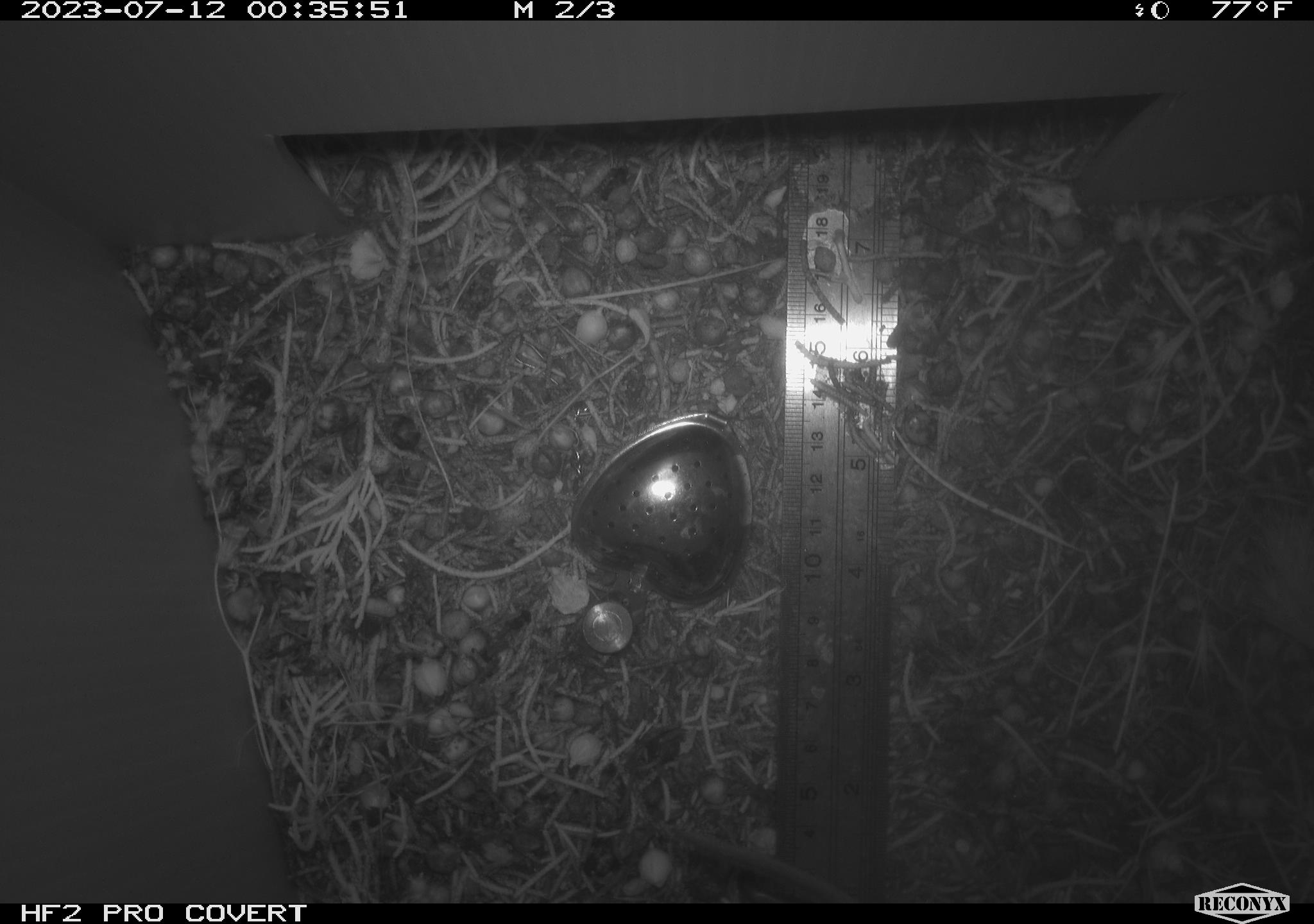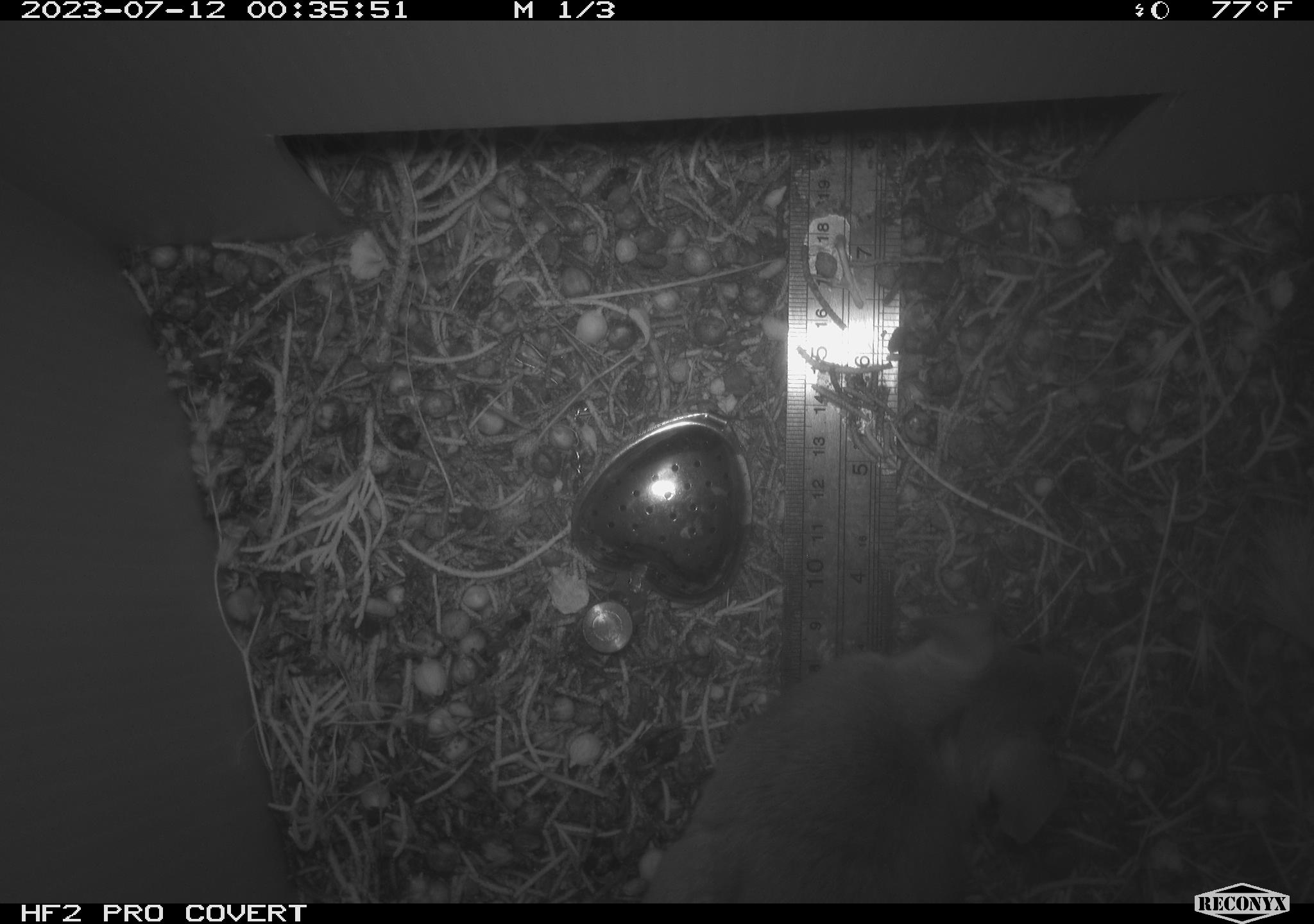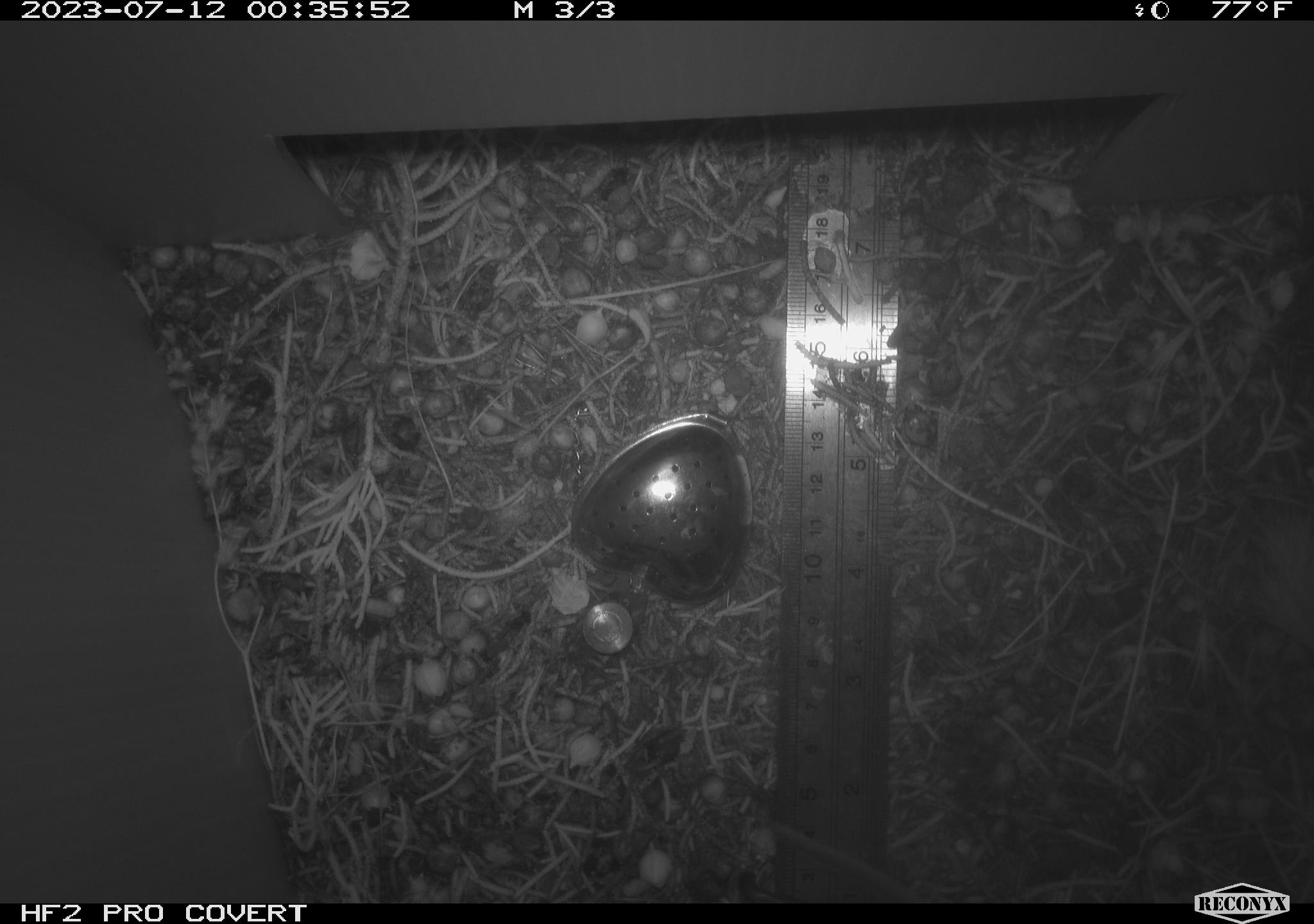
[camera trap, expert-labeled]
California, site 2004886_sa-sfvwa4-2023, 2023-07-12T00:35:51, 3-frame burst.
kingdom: Animalia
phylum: Chordata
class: Mammalia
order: Rodentia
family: Cricetidae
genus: Neotoma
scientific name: Neotoma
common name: pack rat or woodrat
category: neotoma species